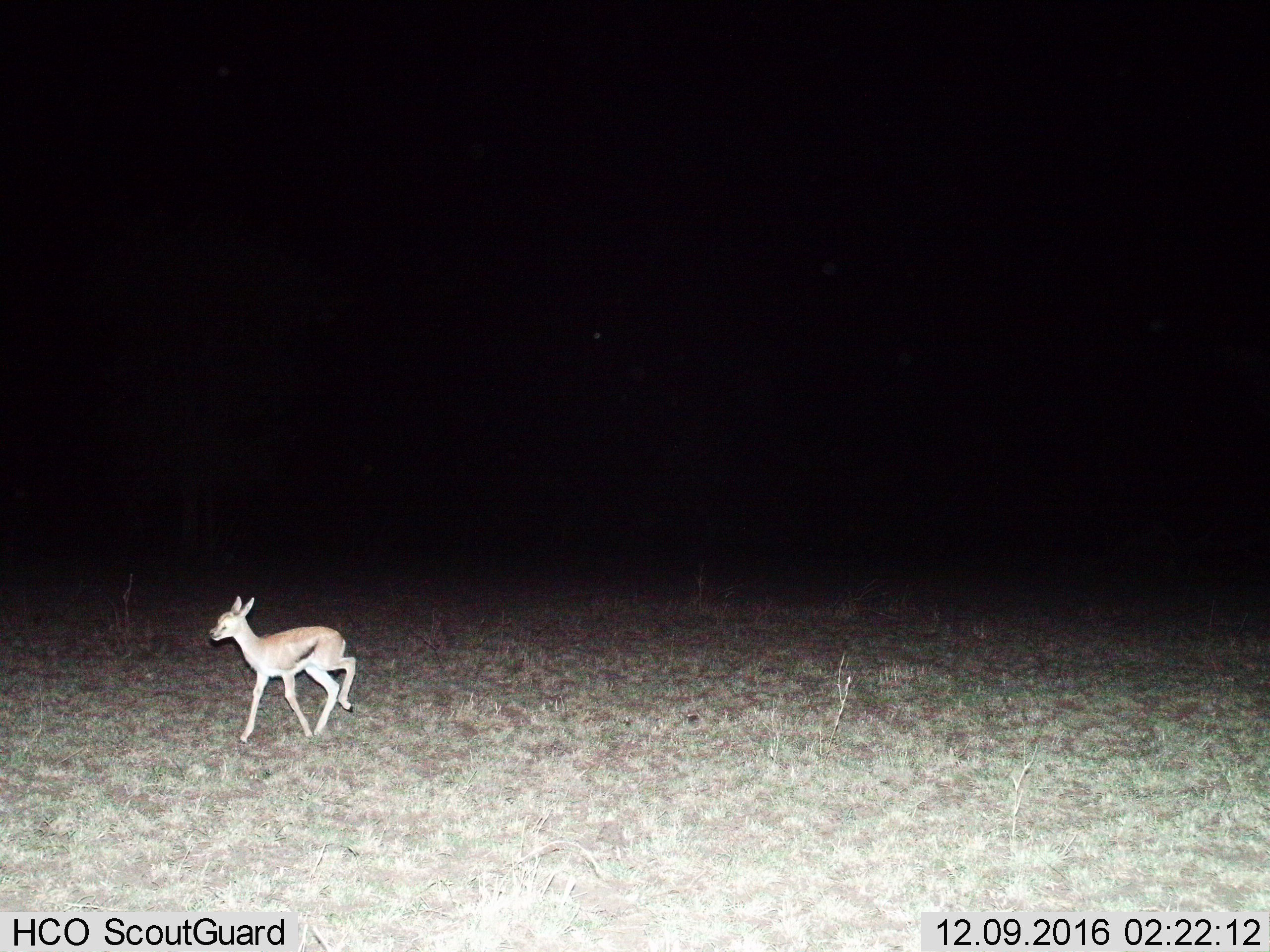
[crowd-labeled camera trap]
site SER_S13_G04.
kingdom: Animalia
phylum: Chordata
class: Mammalia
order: Artiodactyla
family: Bovidae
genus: Eudorcas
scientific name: Eudorcas thomsonii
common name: thomson's gazelle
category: gazellethomsons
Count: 1.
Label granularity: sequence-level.